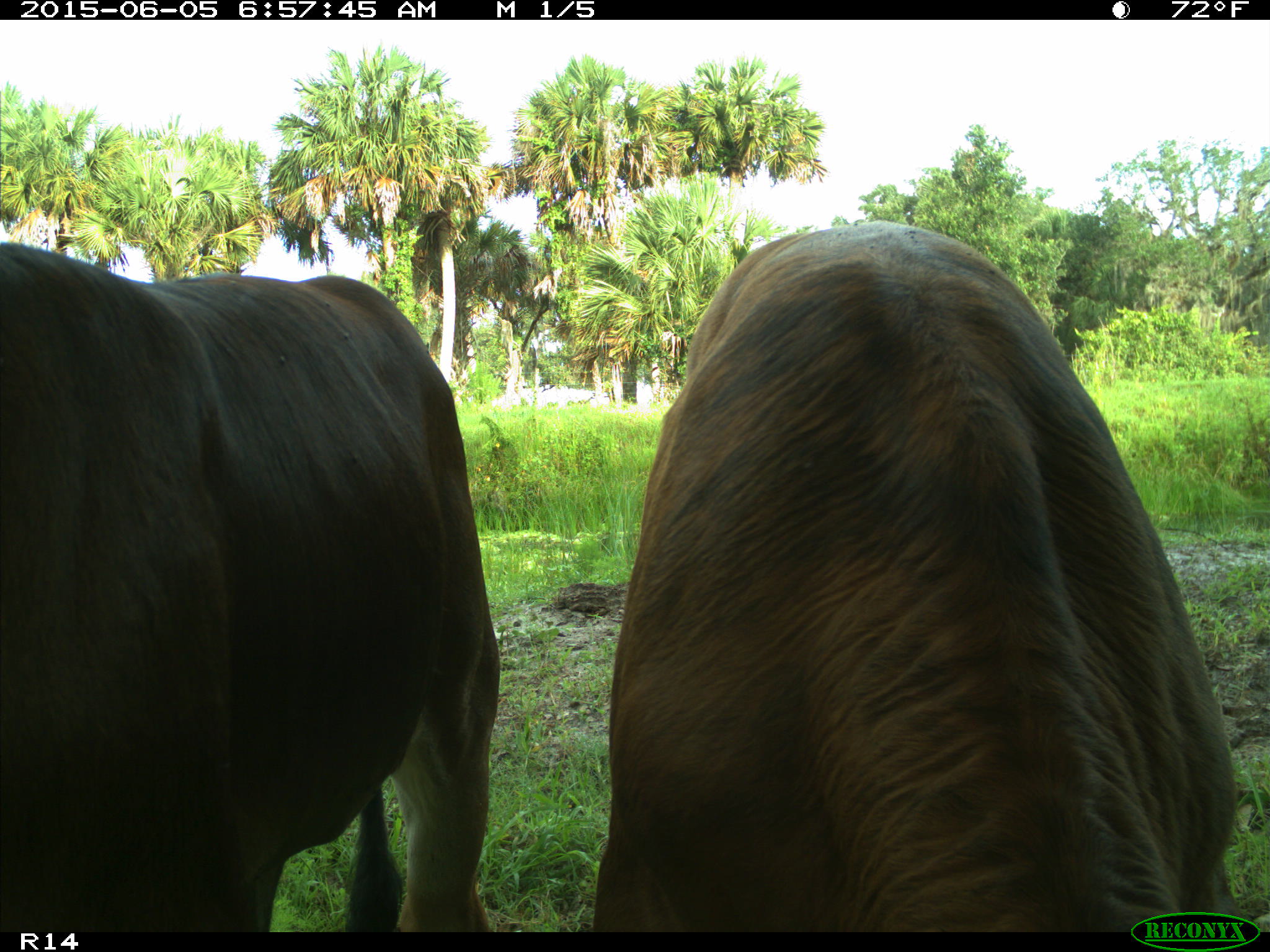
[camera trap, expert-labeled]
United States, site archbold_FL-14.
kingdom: Animalia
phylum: Chordata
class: Mammalia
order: Artiodactyla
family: Bovidae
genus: Bos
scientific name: Bos taurus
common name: domestic cow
Bos taurus (domestic cow).